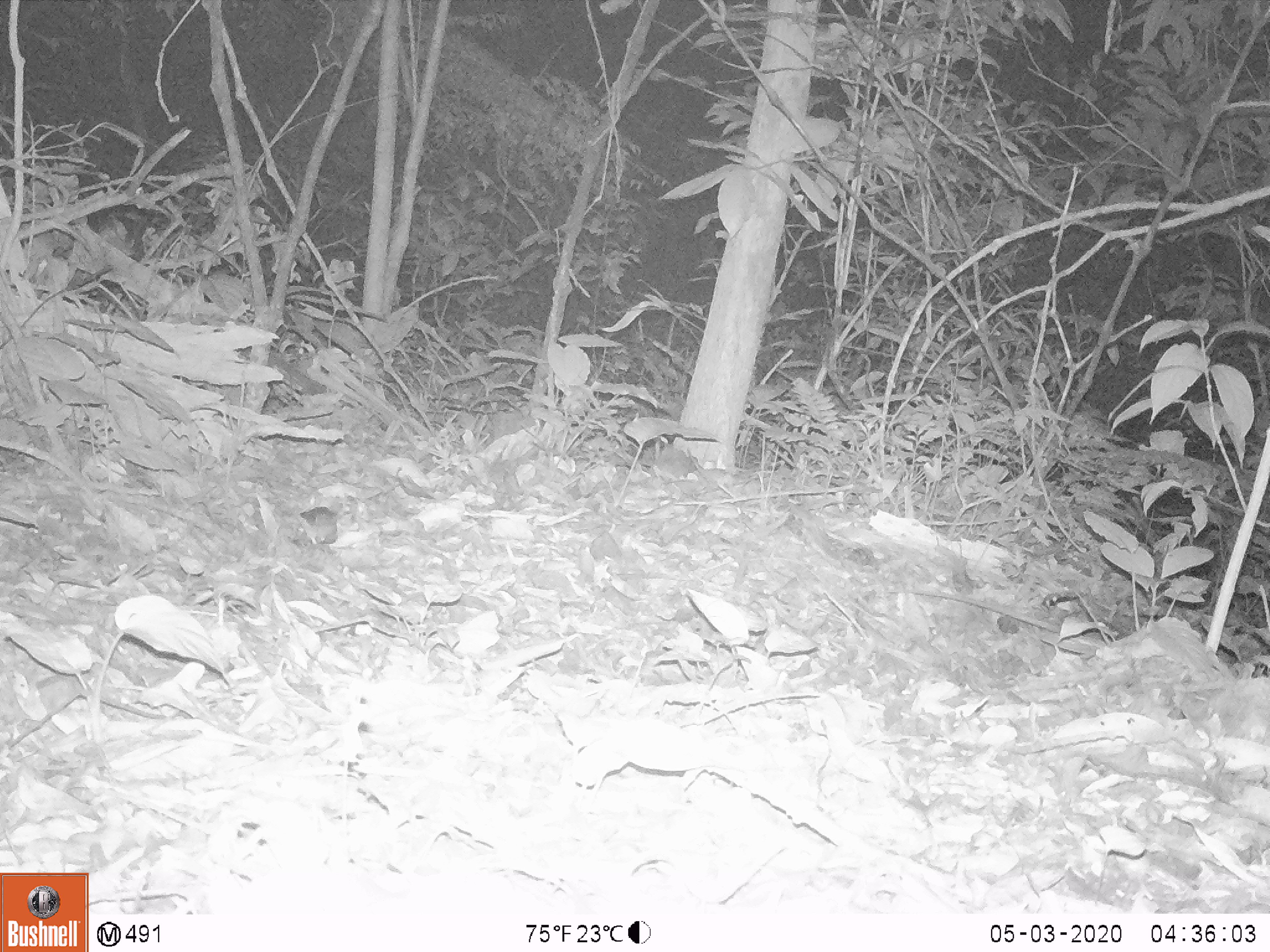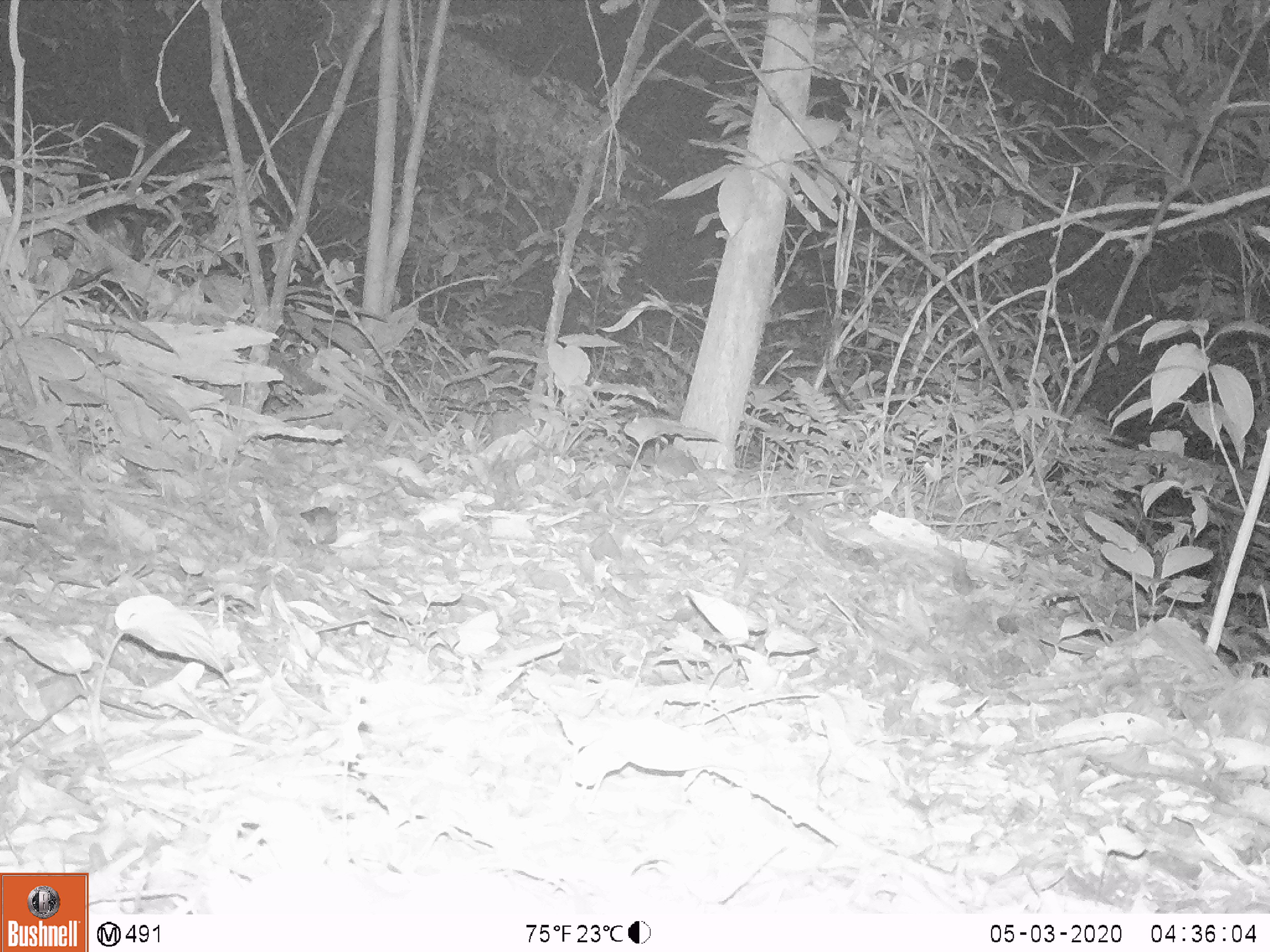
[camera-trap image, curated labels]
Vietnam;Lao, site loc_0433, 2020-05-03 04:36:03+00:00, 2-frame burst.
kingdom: Animalia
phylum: Chordata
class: Mammalia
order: Rodentia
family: Muridae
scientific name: Muridae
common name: old-world mice and rats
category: unidentified murid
Unidentified murid (old-world mice and rats) (Muridae). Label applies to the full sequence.